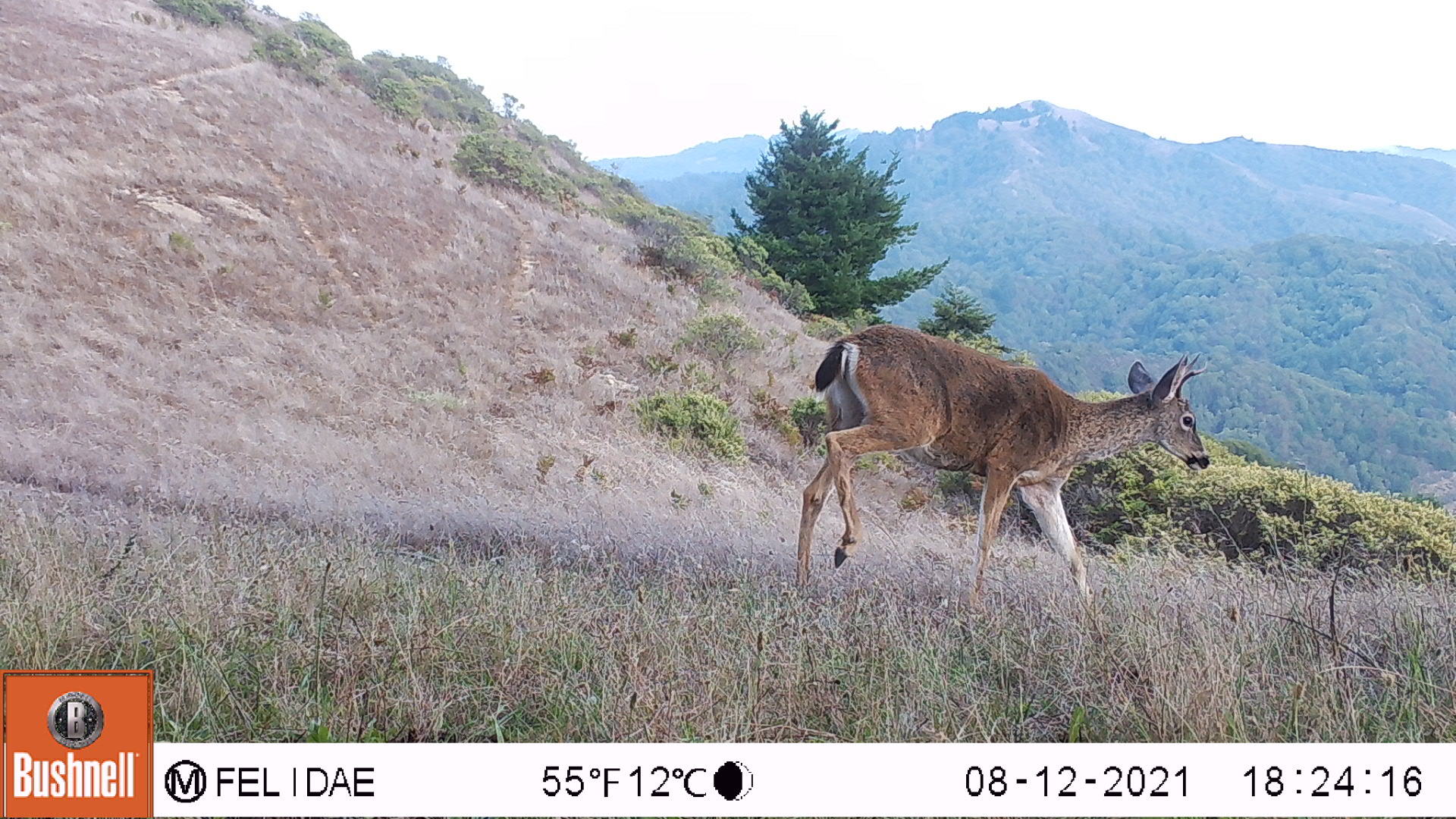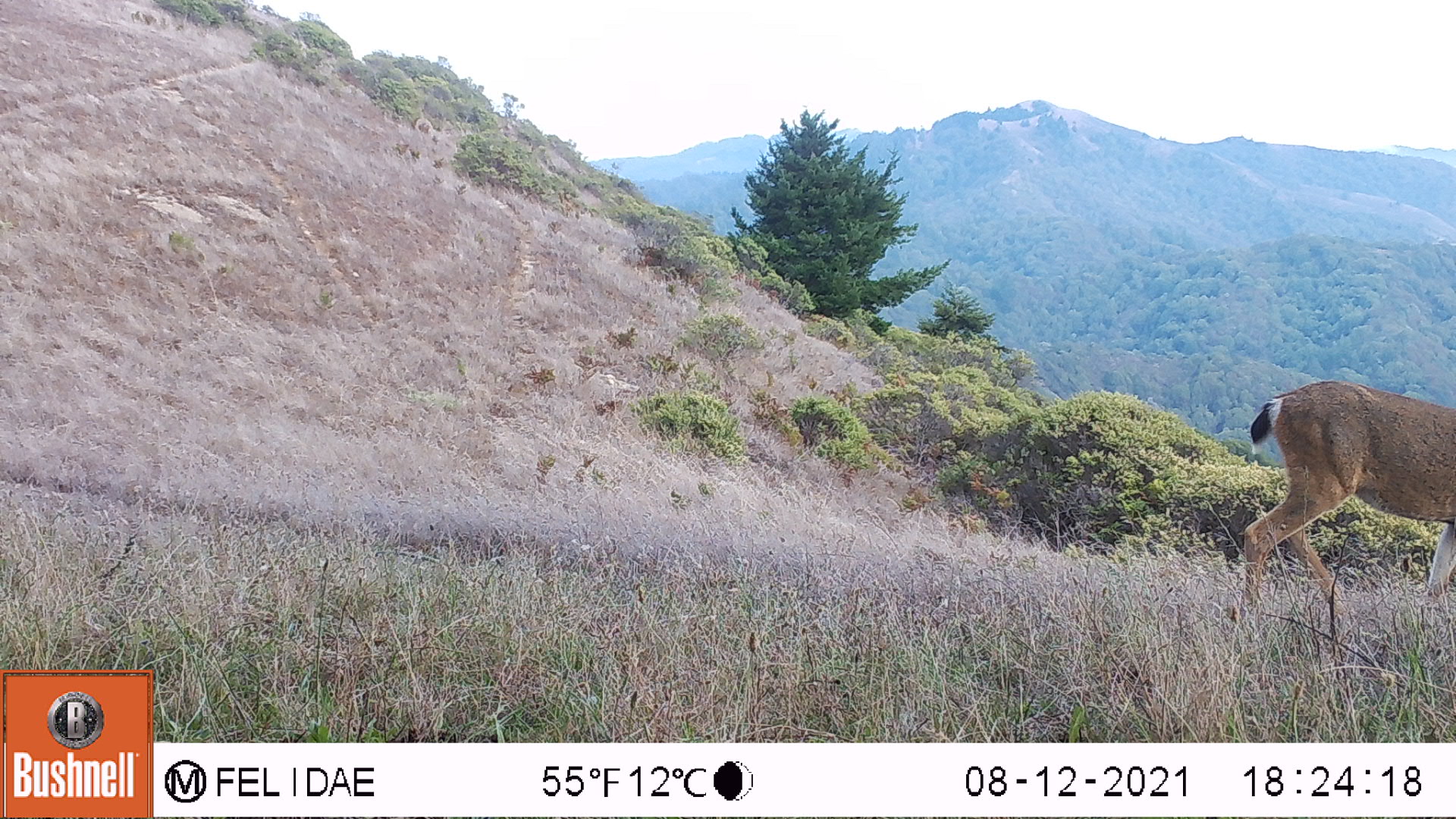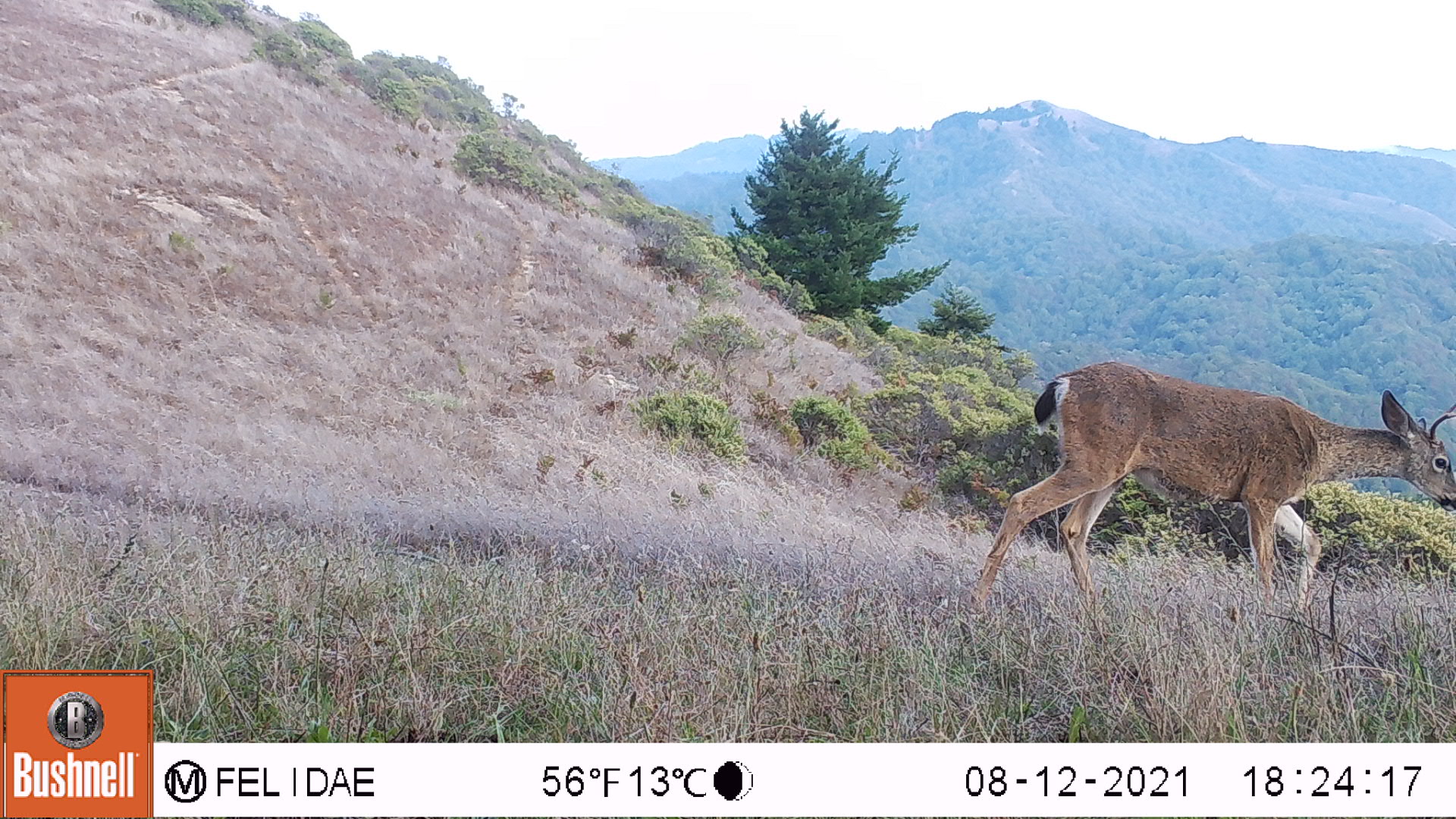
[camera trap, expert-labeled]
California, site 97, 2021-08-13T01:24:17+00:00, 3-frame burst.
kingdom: Animalia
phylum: Chordata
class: Mammalia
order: Artiodactyla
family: Cervidae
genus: Odocoileus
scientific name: Odocoileus hemionus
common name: mule deer